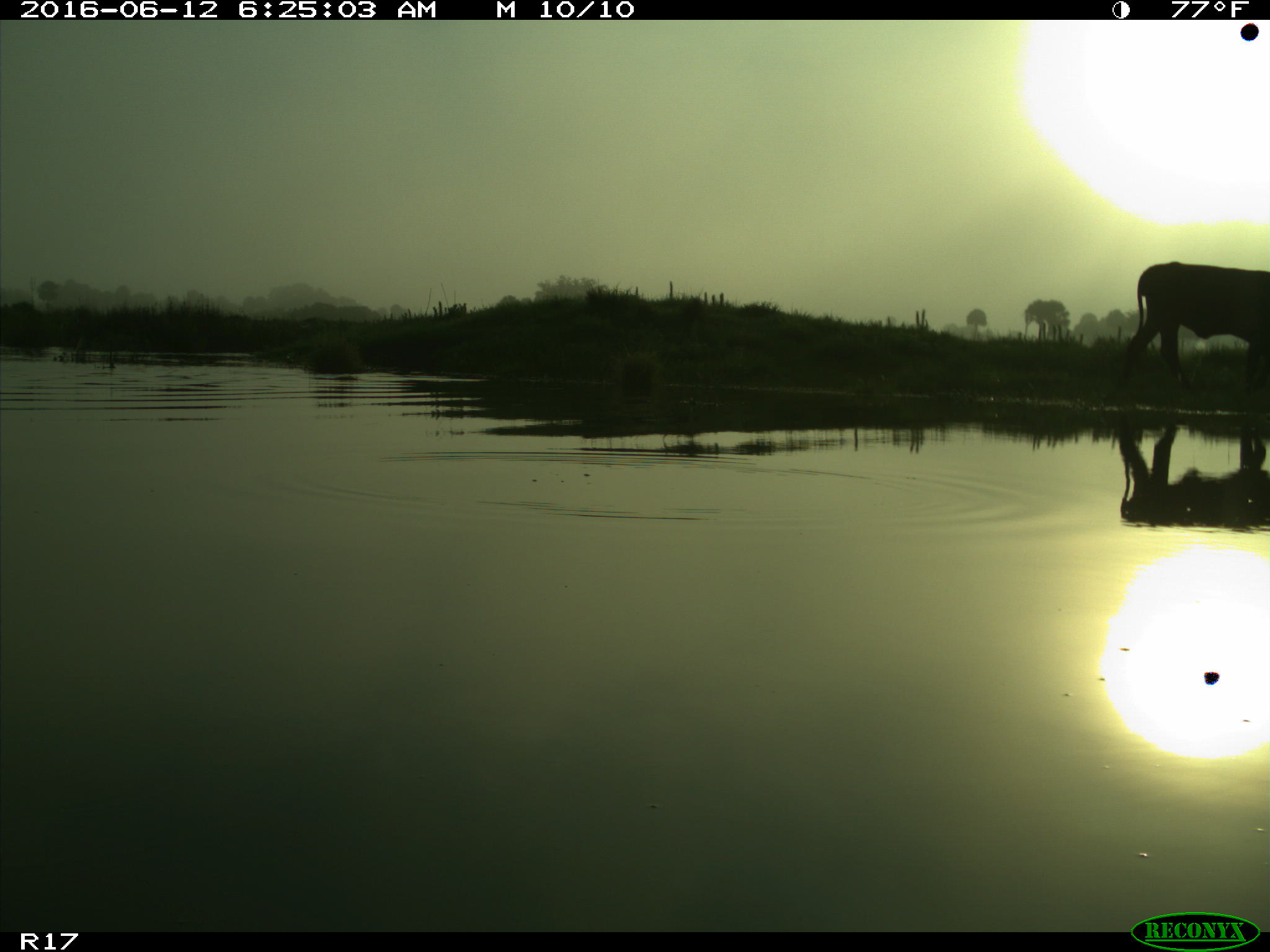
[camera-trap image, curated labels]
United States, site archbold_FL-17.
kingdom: Animalia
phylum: Chordata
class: Mammalia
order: Artiodactyla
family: Bovidae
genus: Bos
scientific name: Bos taurus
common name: domestic cow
Bos taurus (domestic cow).